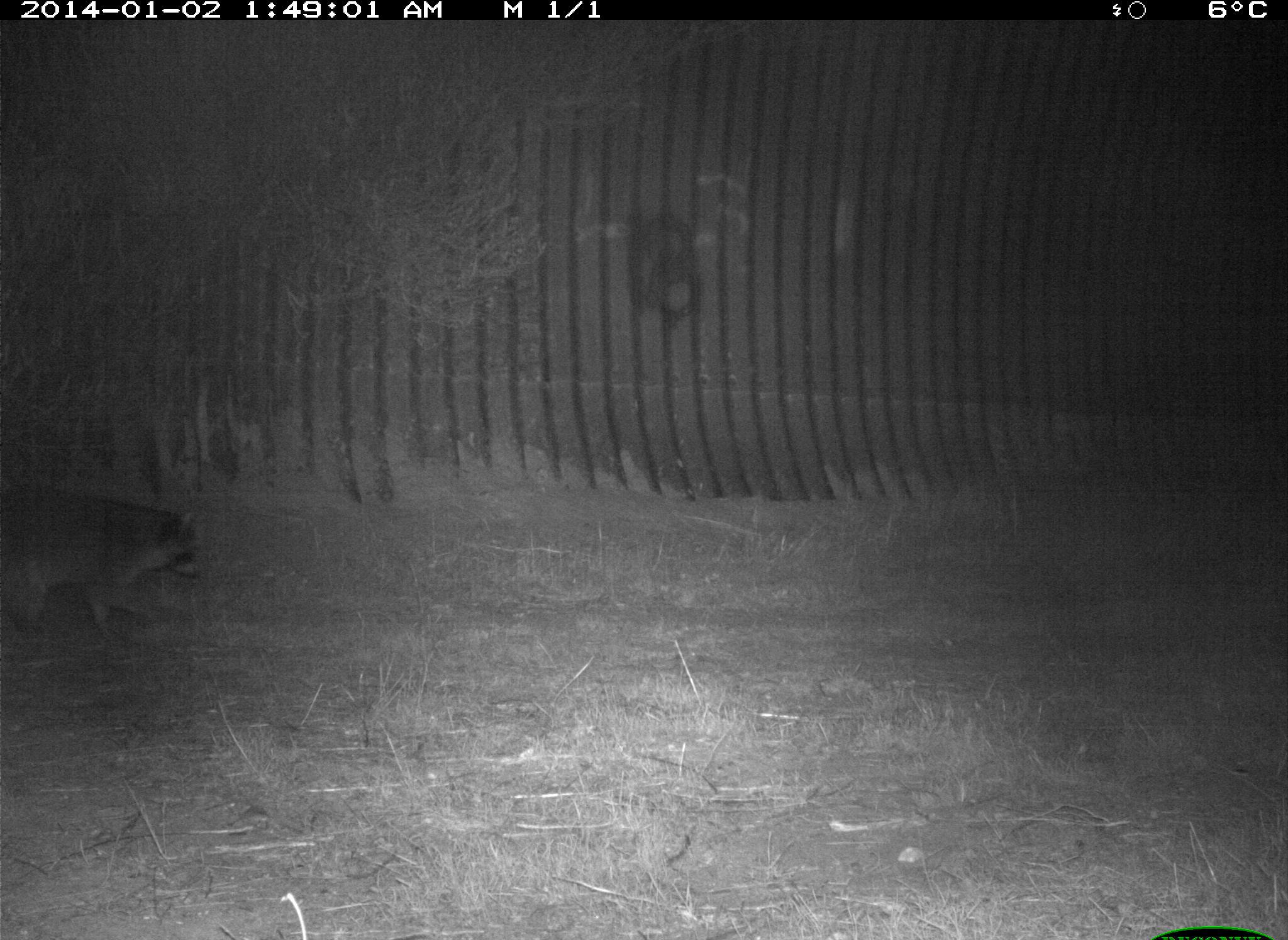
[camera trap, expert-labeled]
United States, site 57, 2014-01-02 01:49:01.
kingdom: Animalia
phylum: Chordata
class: Mammalia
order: Carnivora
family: Procyonidae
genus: Procyon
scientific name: Procyon lotor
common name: raccoon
Raccoon (Procyon lotor).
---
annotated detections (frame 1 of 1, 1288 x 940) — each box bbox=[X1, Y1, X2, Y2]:
raccoon: bbox=[1, 482, 199, 642]